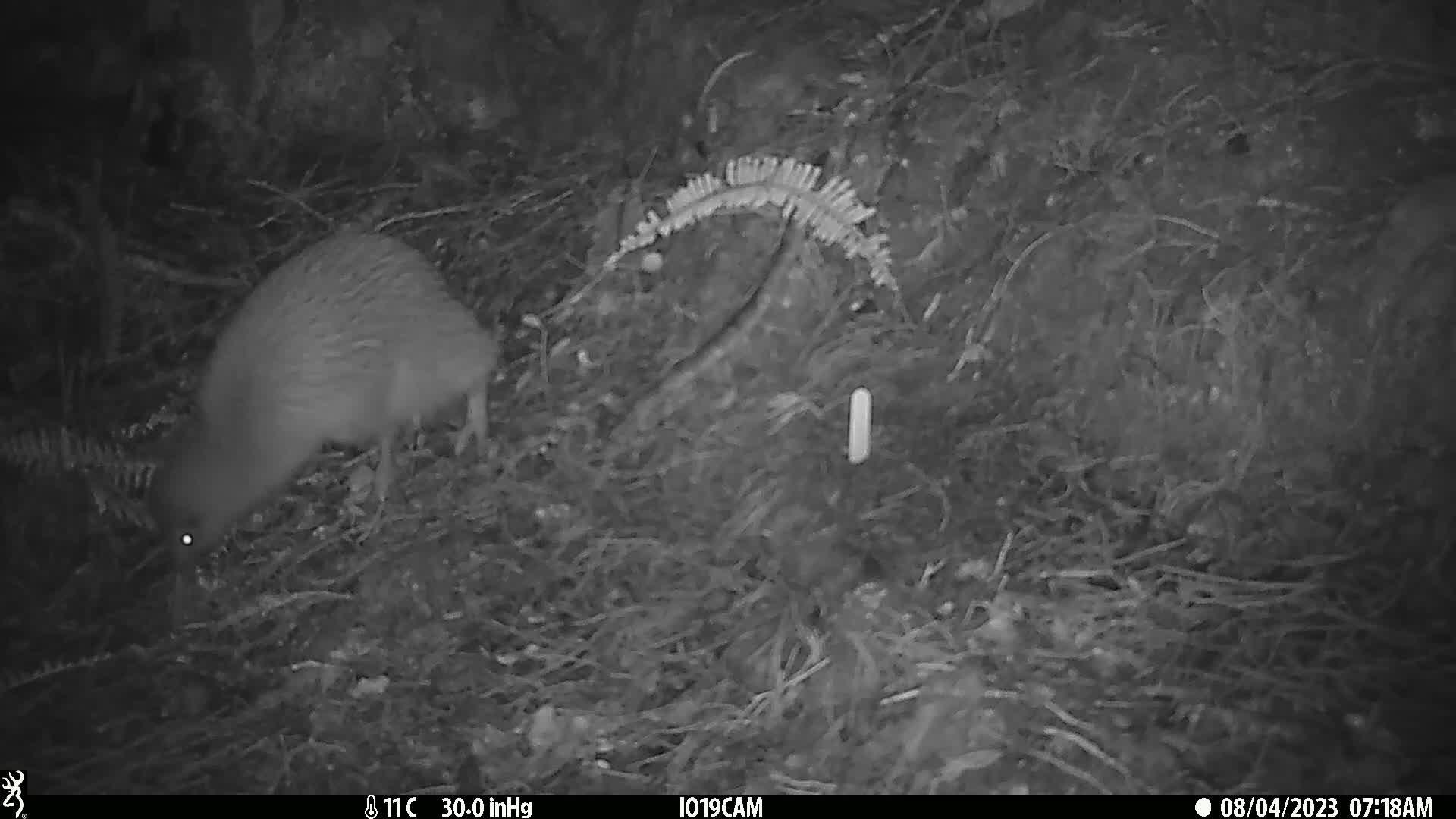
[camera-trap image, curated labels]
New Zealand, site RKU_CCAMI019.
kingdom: Animalia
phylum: Chordata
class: Aves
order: Apterygiformes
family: Apterygidae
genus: Apteryx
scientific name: Apteryx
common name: kiwi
Kiwi (Apteryx).